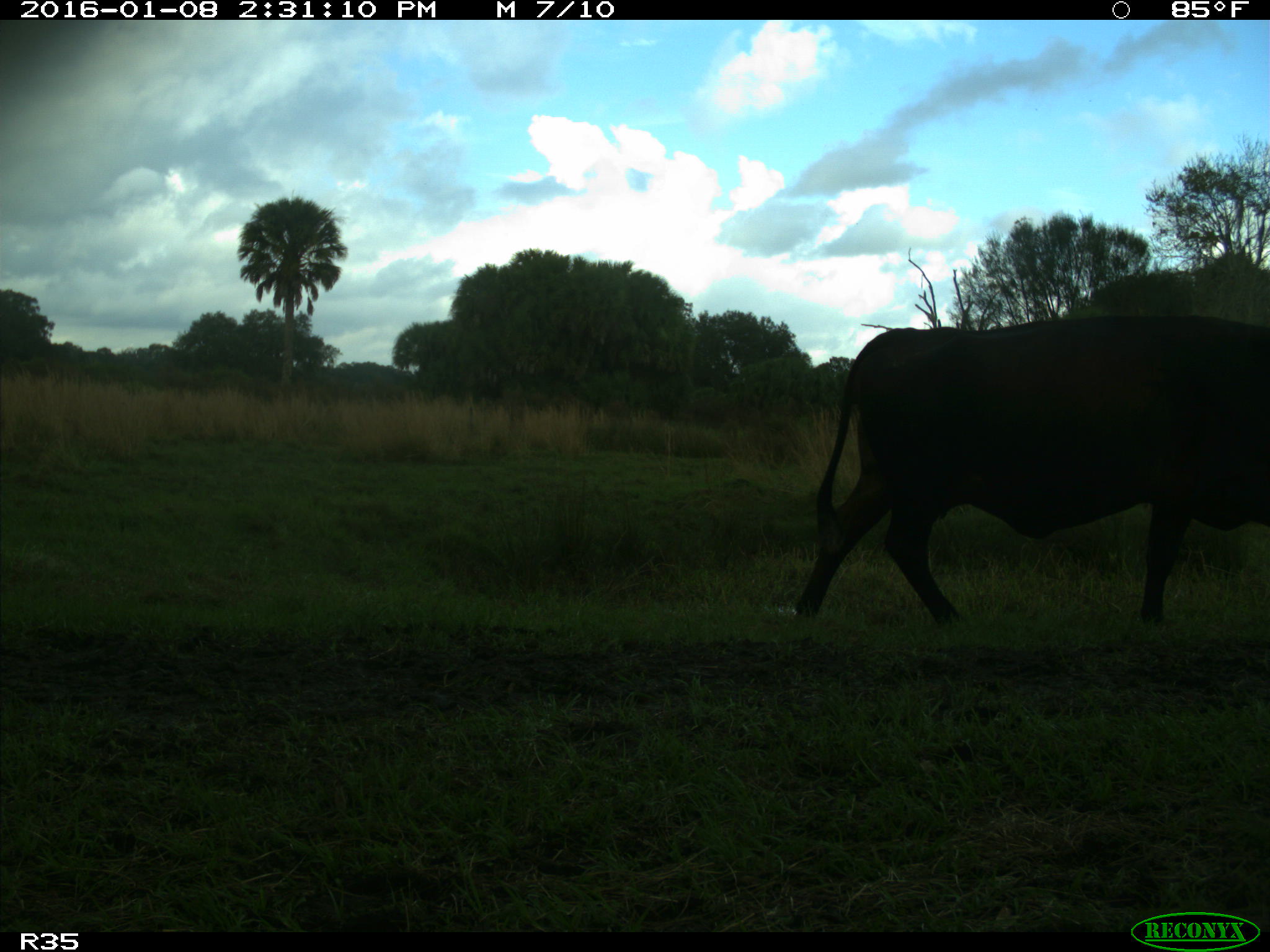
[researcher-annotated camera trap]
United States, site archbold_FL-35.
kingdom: Animalia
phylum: Chordata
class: Mammalia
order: Artiodactyla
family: Bovidae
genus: Bos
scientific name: Bos taurus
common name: domestic cow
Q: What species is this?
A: Bos taurus (domestic cow).